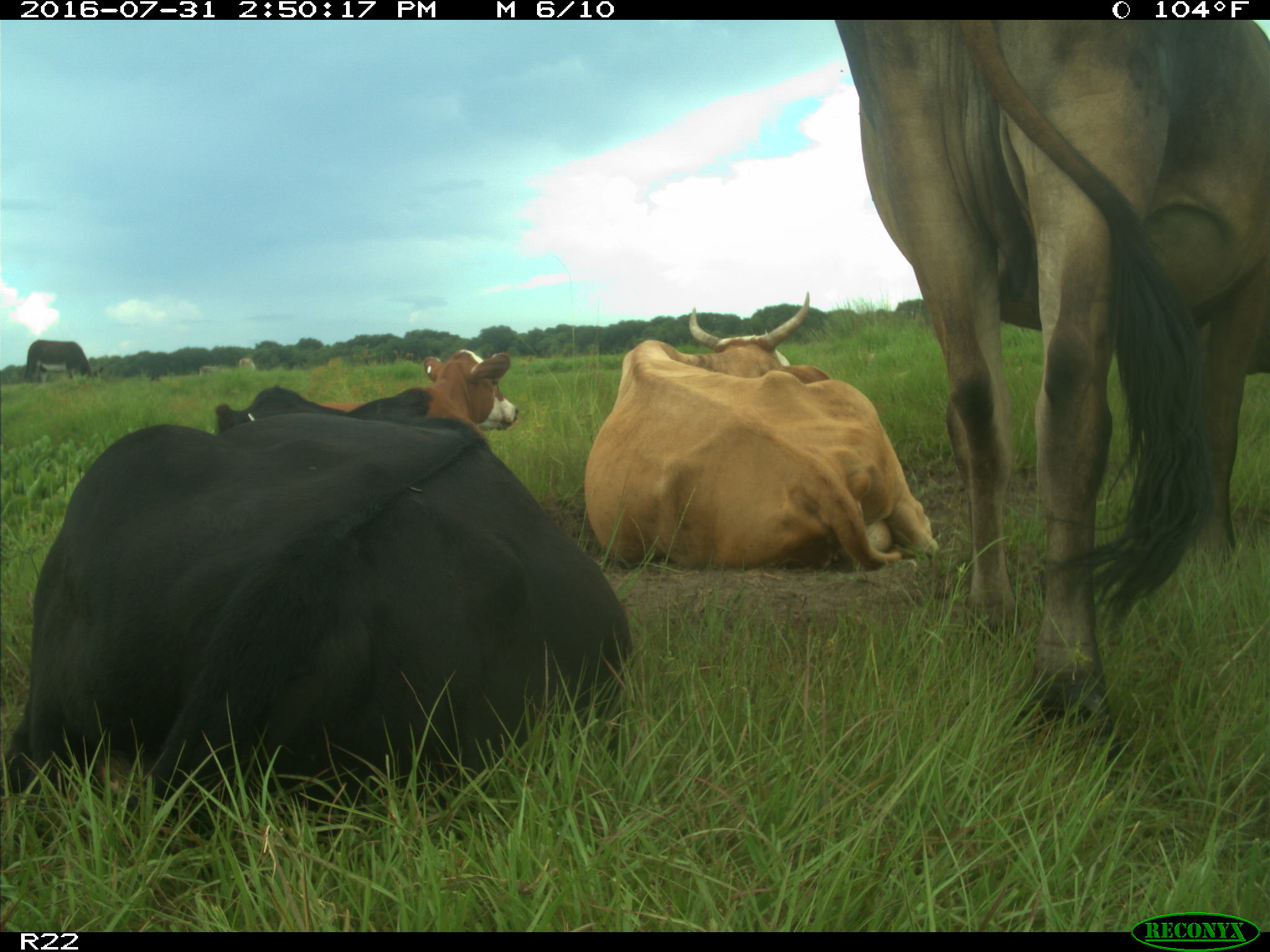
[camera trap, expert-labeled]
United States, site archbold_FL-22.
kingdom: Animalia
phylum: Chordata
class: Mammalia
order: Artiodactyla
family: Bovidae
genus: Bos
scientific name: Bos taurus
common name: domestic cow